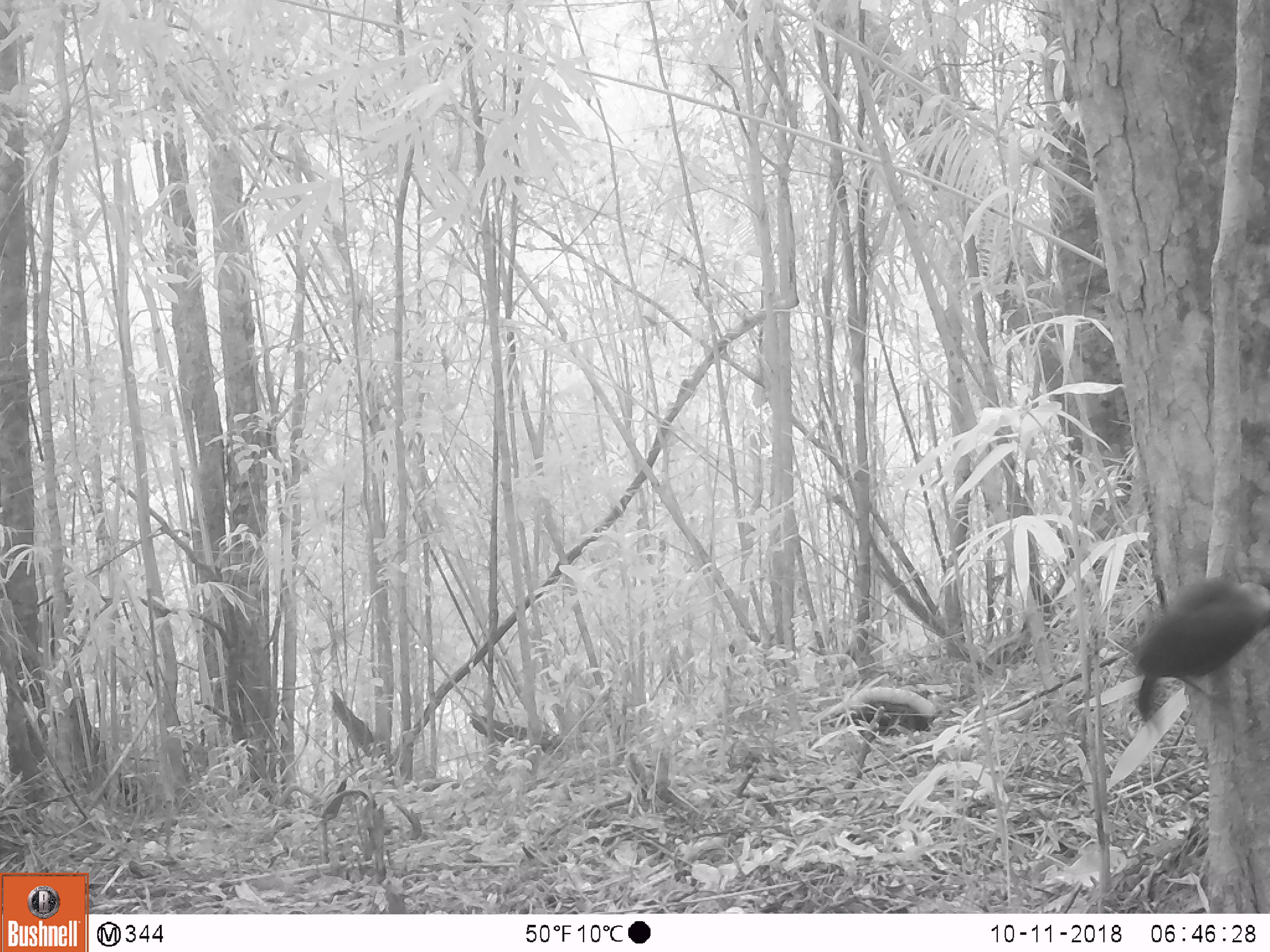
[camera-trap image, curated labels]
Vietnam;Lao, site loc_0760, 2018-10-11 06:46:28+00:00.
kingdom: Animalia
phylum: Chordata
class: Aves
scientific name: Aves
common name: bird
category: unidentified bird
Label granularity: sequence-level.